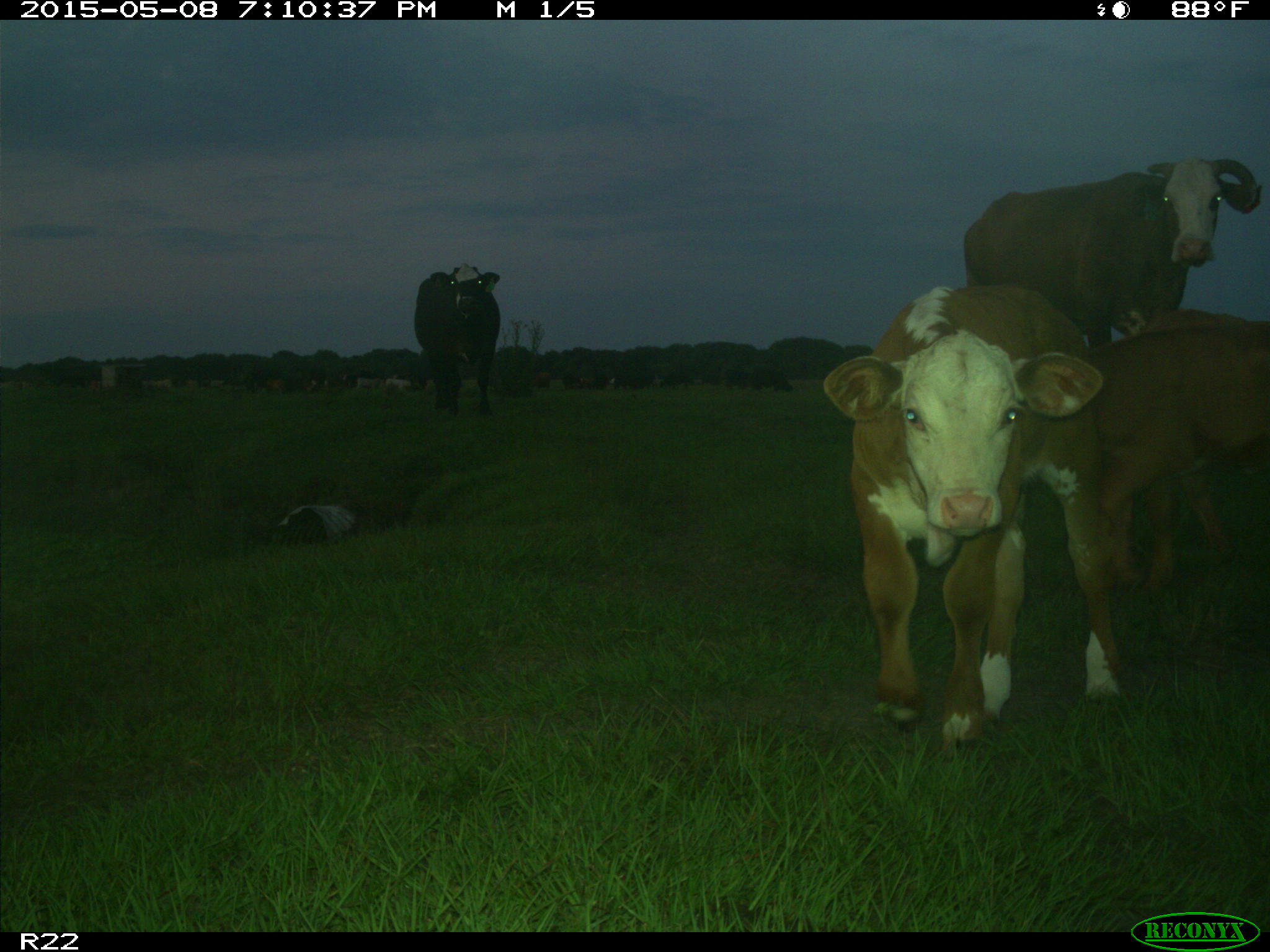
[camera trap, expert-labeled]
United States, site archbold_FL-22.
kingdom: Animalia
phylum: Chordata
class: Mammalia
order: Artiodactyla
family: Bovidae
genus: Bos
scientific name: Bos taurus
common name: domestic cow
Bos taurus (domestic cow).